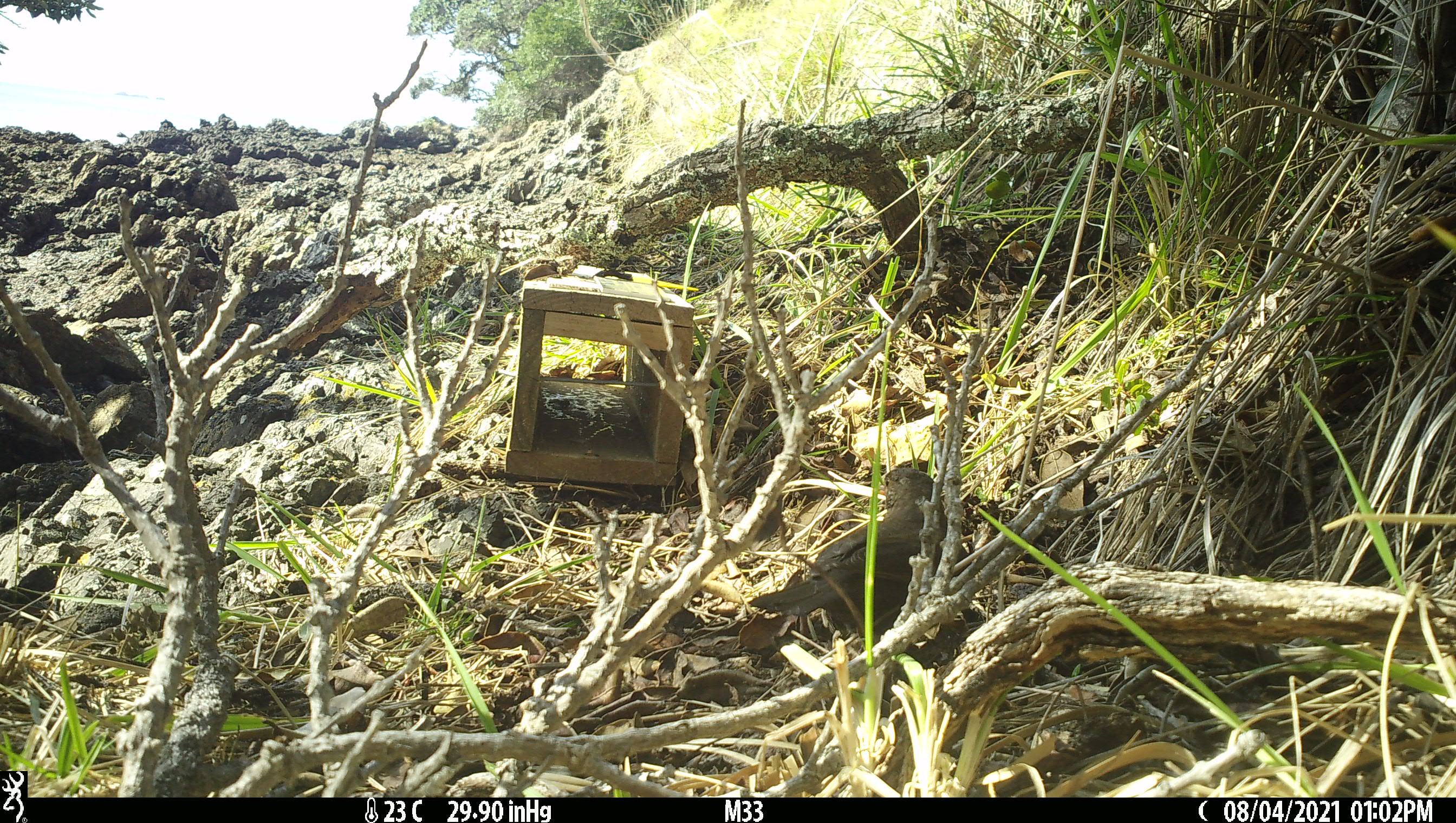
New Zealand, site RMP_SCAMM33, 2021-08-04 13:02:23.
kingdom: Animalia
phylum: Chordata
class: Aves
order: Passeriformes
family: Turdidae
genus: Turdus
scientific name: Turdus merula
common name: eurasian blackbird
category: blackbird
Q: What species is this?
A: Blackbird (eurasian blackbird) (Turdus merula).